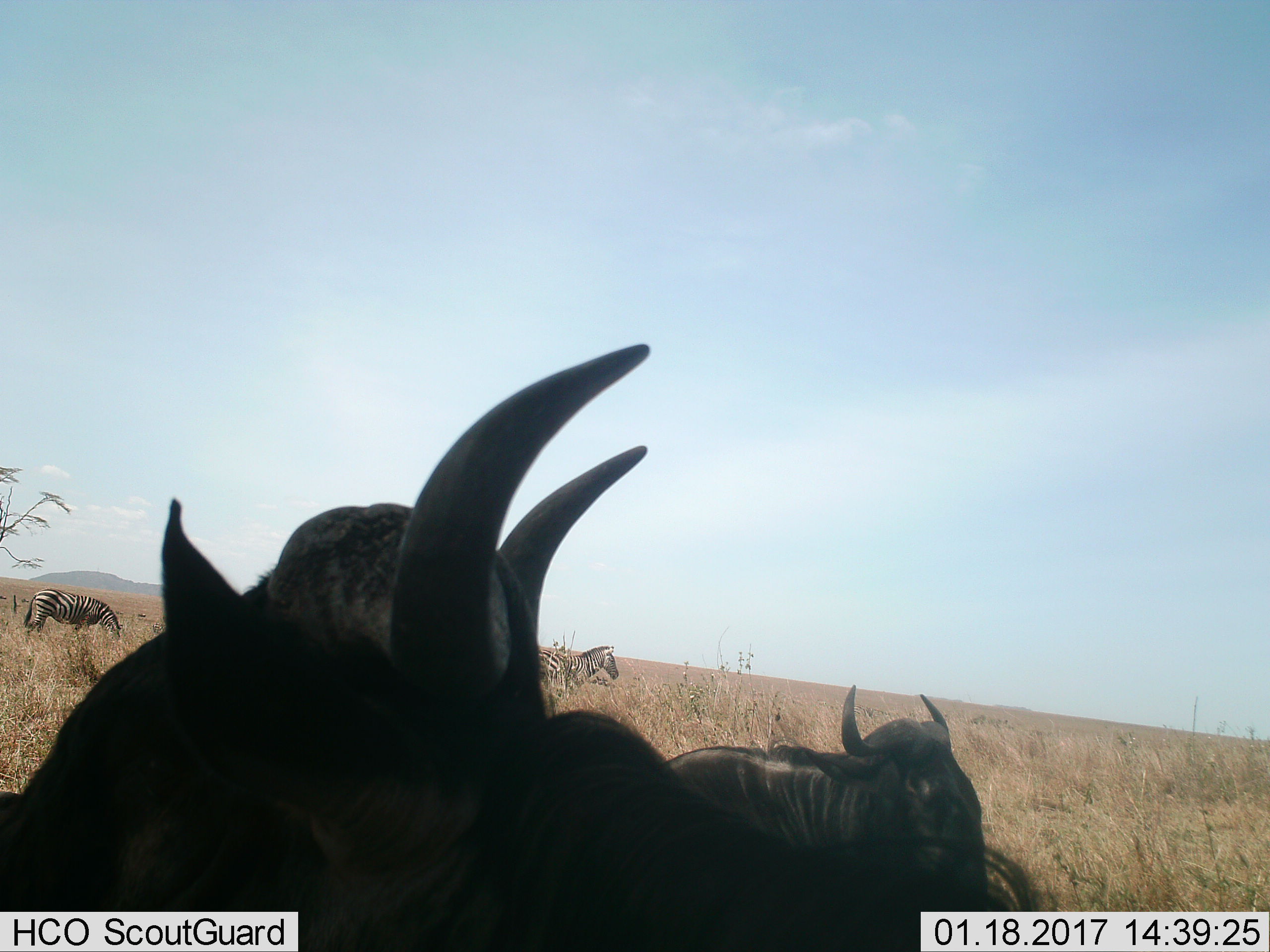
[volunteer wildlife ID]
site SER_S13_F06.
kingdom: Animalia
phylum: Chordata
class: Mammalia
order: Artiodactyla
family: Bovidae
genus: Connochaetes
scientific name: Connochaetes taurinus taurinus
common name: blue wildebeest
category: wildebeestblue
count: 2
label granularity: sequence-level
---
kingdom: Animalia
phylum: Chordata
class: Mammalia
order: Perissodactyla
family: Equidae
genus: Equus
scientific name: Equus quagga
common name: plains zebra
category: zebraplains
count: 2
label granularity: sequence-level